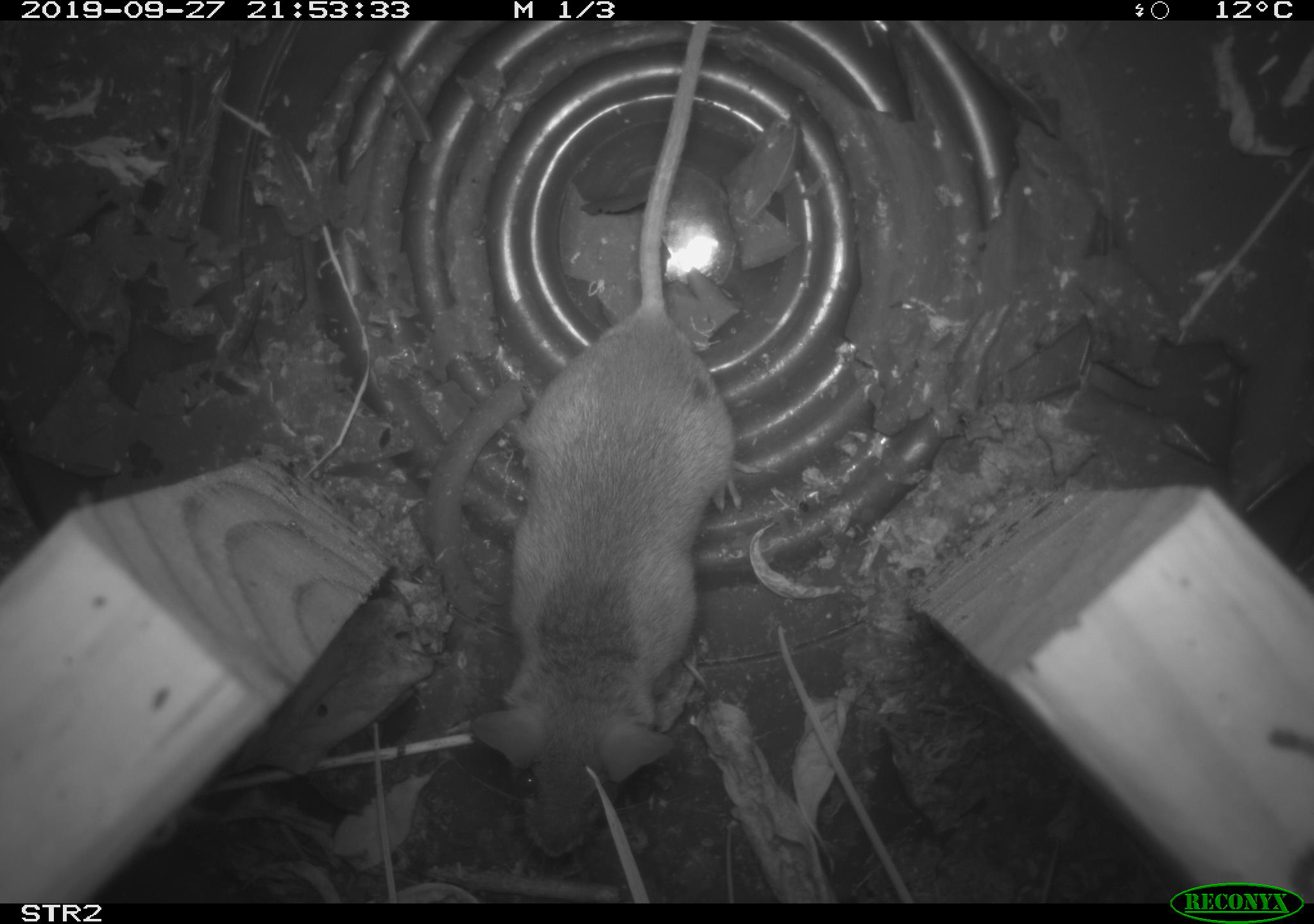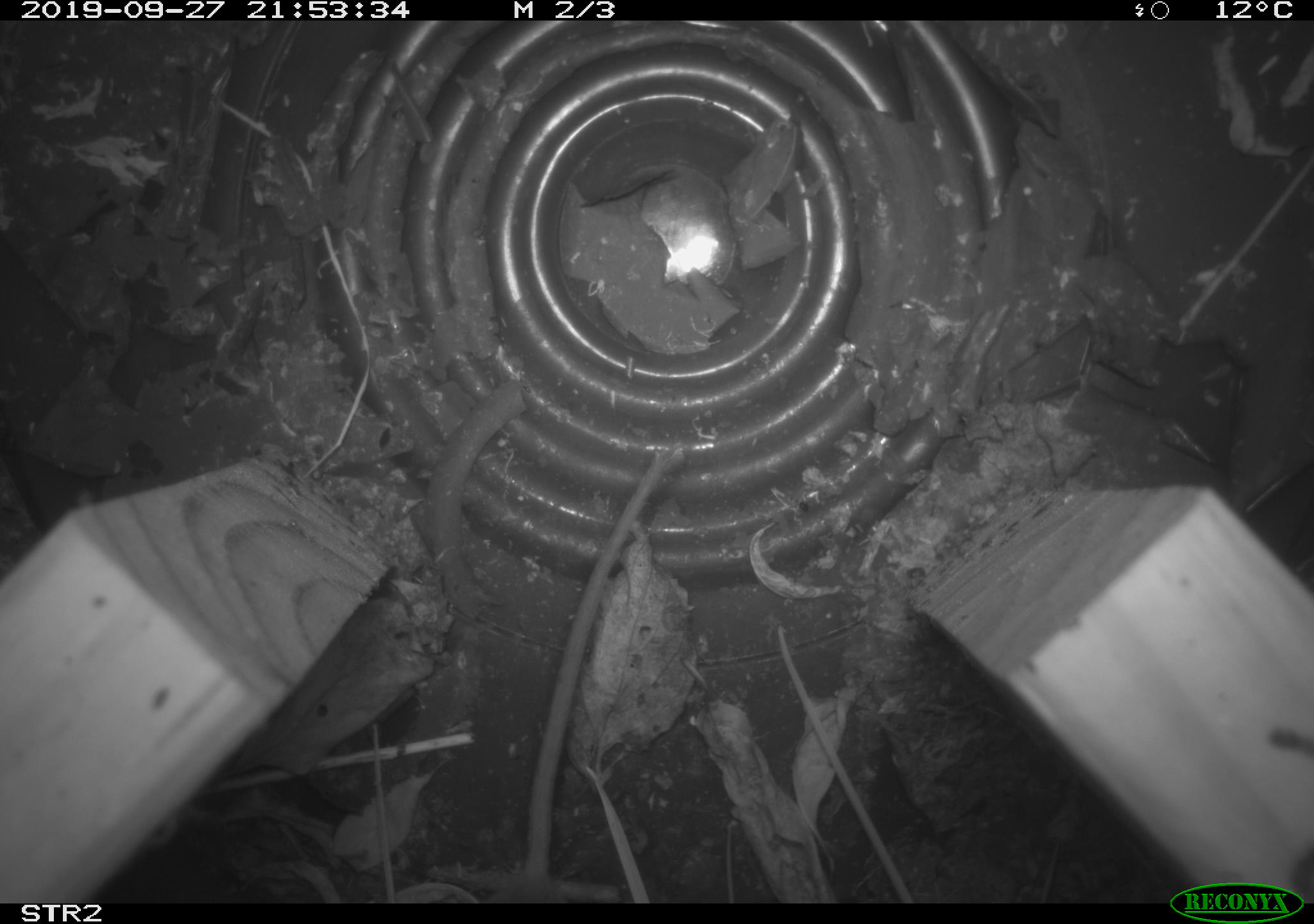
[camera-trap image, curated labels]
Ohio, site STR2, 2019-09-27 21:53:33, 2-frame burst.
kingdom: Animalia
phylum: Chordata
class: Mammalia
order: Rodentia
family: Cricetidae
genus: Peromyscus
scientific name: Peromyscus leucopus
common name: white-footed mouse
White-footed mouse (Peromyscus leucopus).